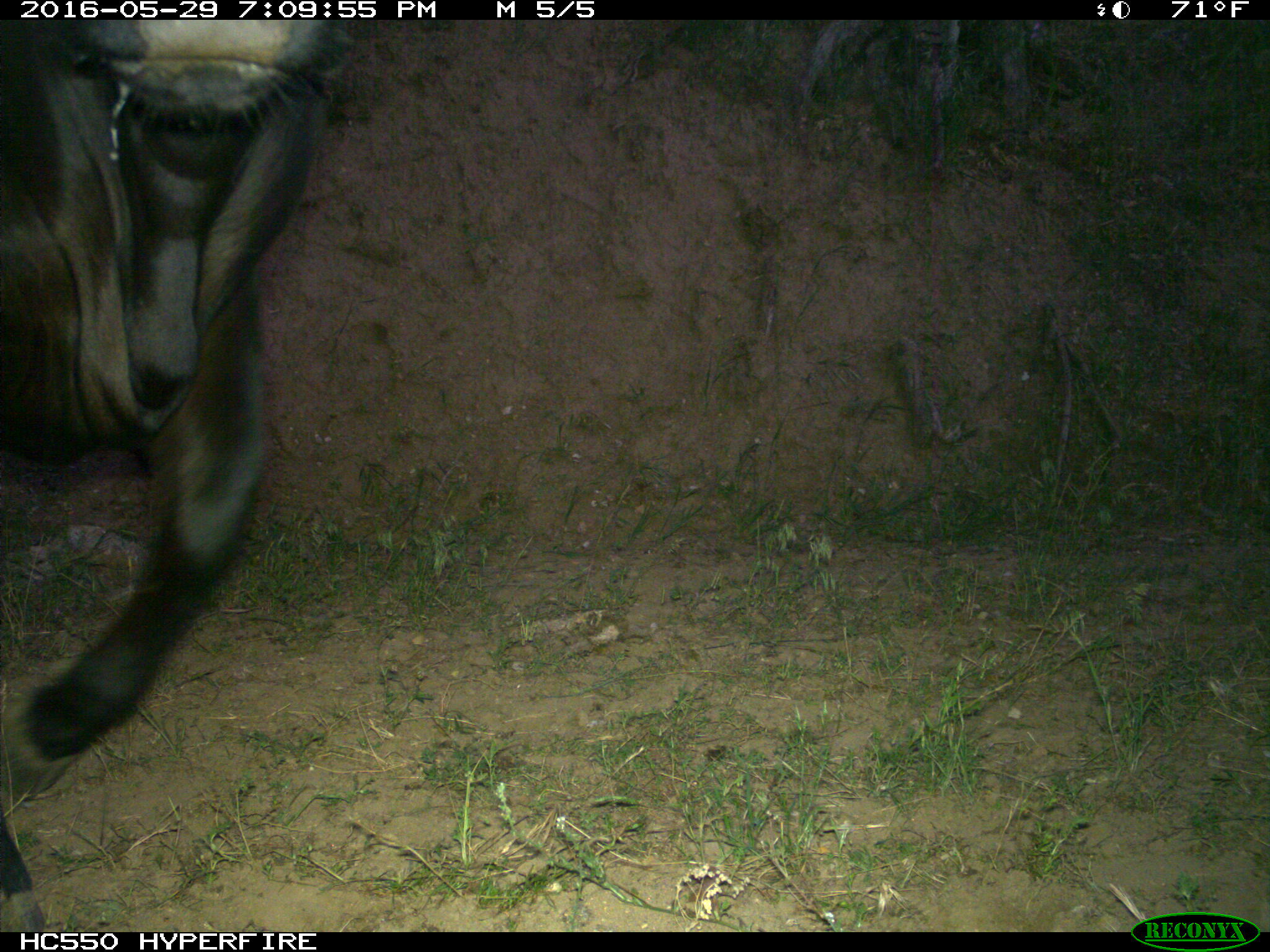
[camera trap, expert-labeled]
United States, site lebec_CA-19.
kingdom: Animalia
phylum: Chordata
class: Mammalia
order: Artiodactyla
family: Bovidae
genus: Bos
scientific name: Bos taurus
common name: domestic cow